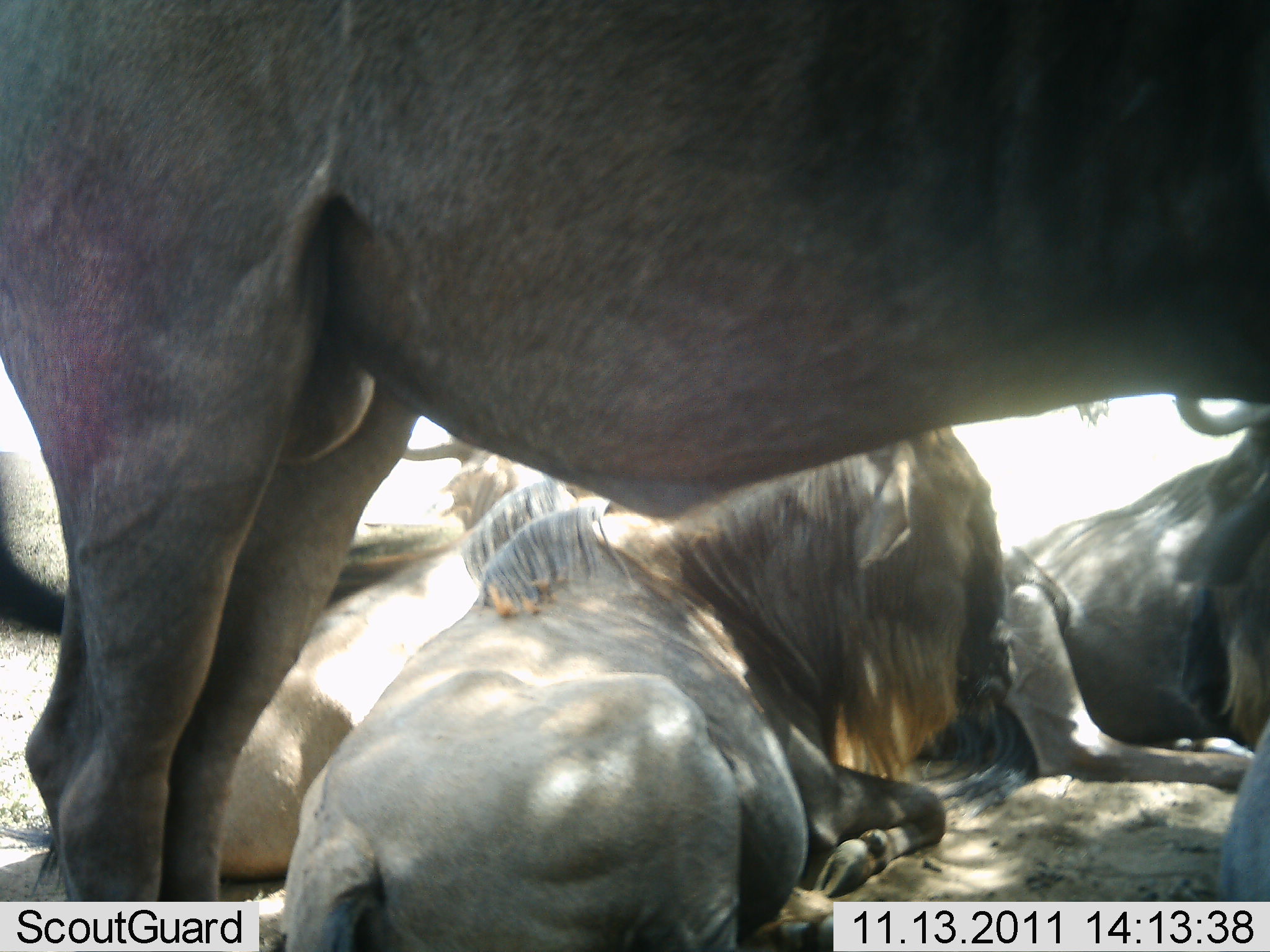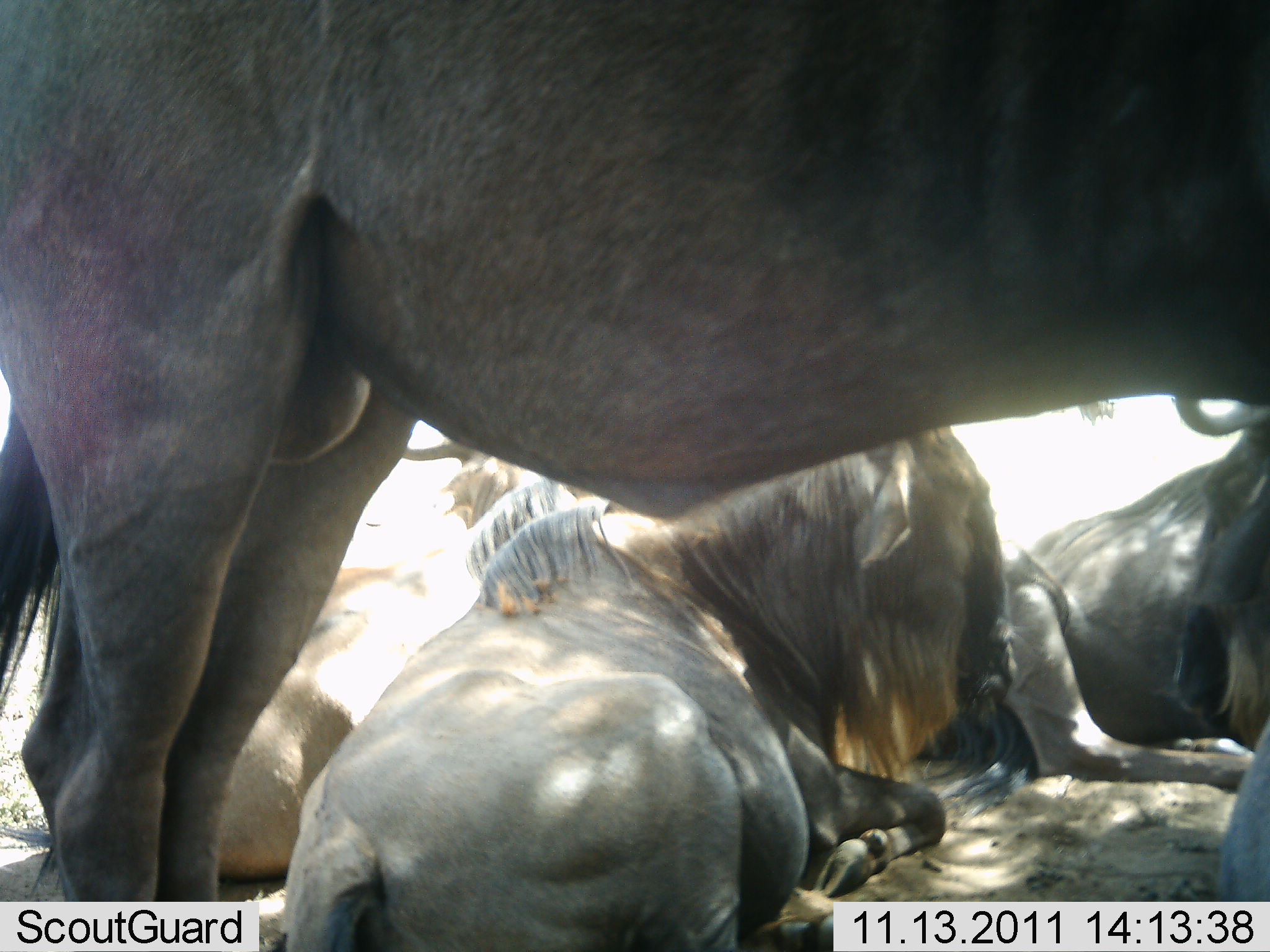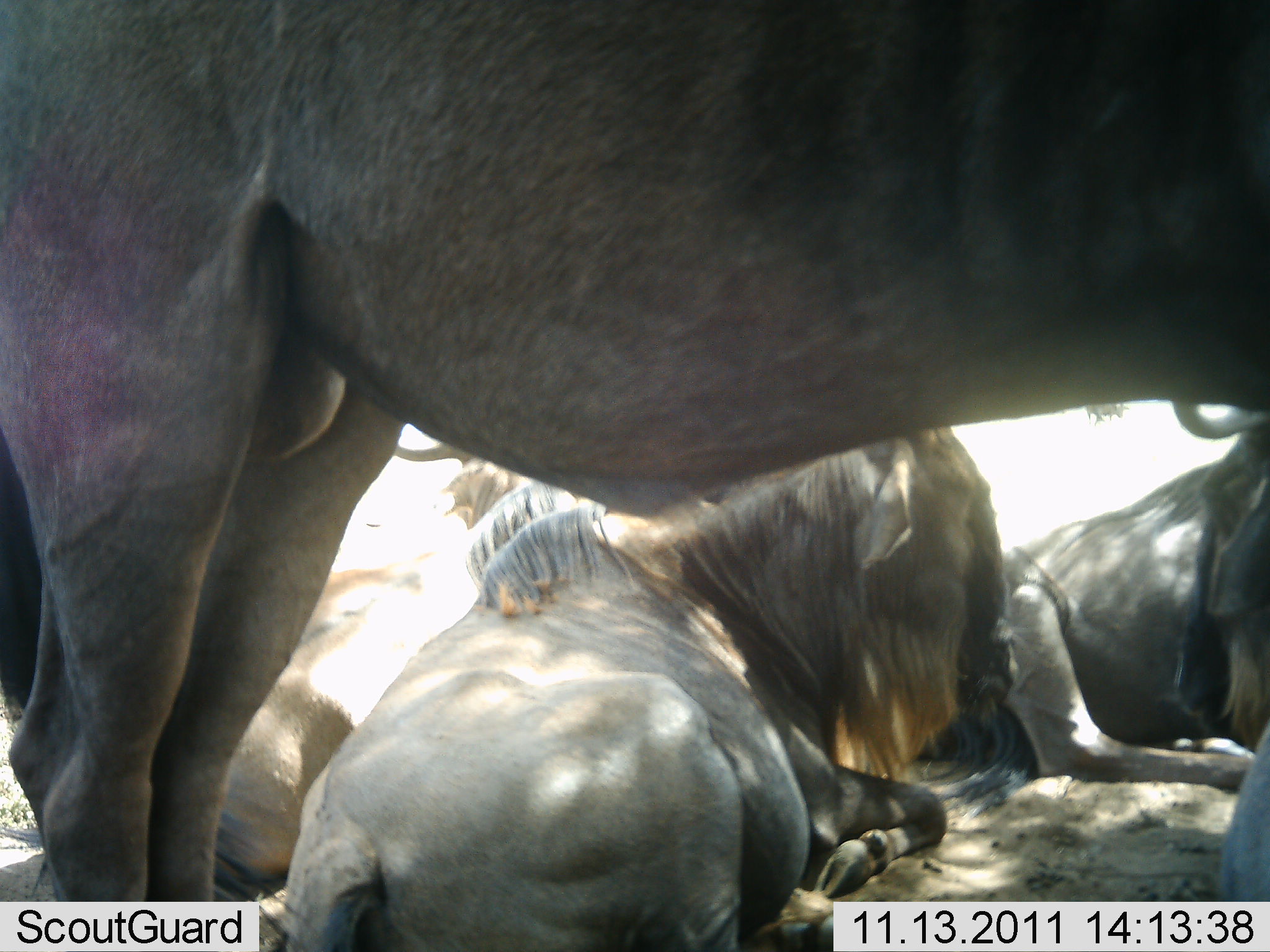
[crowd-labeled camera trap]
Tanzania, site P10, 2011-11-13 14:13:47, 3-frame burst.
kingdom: Animalia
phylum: Chordata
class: Mammalia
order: Artiodactyla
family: Bovidae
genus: Connochaetes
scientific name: Connochaetes taurinus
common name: blue wildebeest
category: wildebeest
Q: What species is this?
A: Wildebeest (blue wildebeest) (Connochaetes taurinus).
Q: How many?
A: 5.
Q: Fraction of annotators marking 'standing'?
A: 70%.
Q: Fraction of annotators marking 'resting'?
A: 90%.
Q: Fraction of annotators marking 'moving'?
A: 0%.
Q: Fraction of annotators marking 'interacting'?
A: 10%.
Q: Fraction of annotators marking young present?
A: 0%.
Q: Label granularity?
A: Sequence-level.